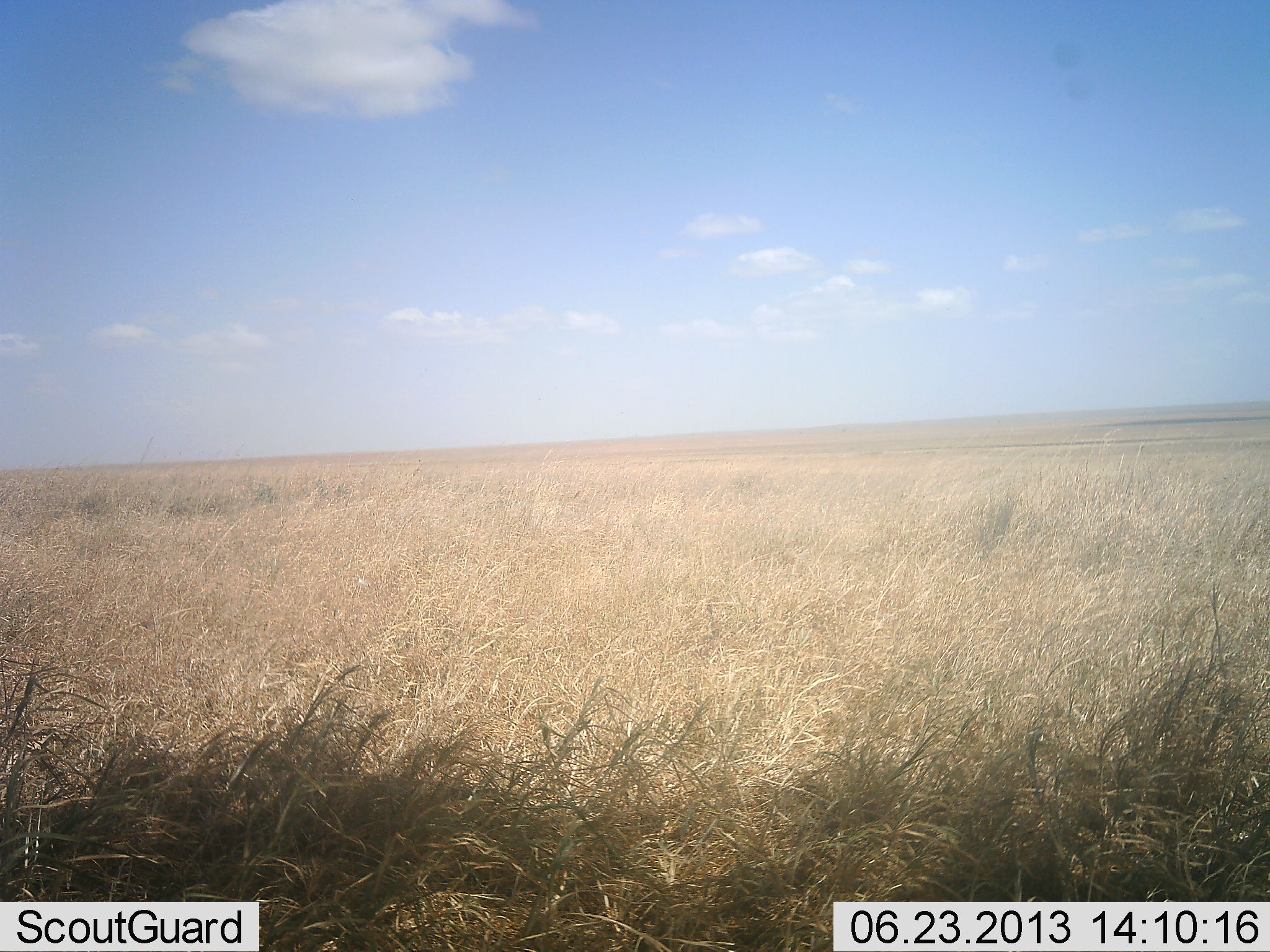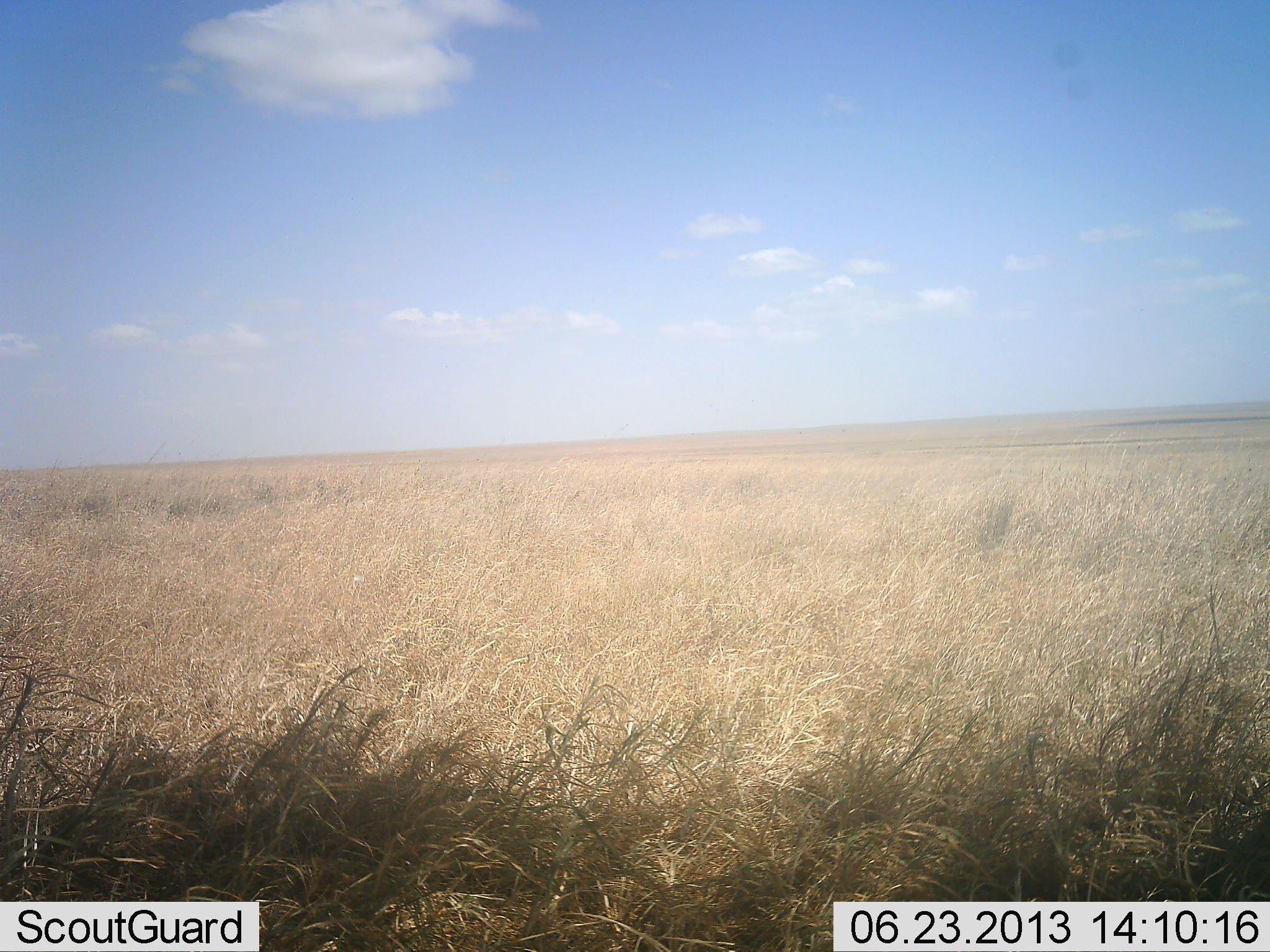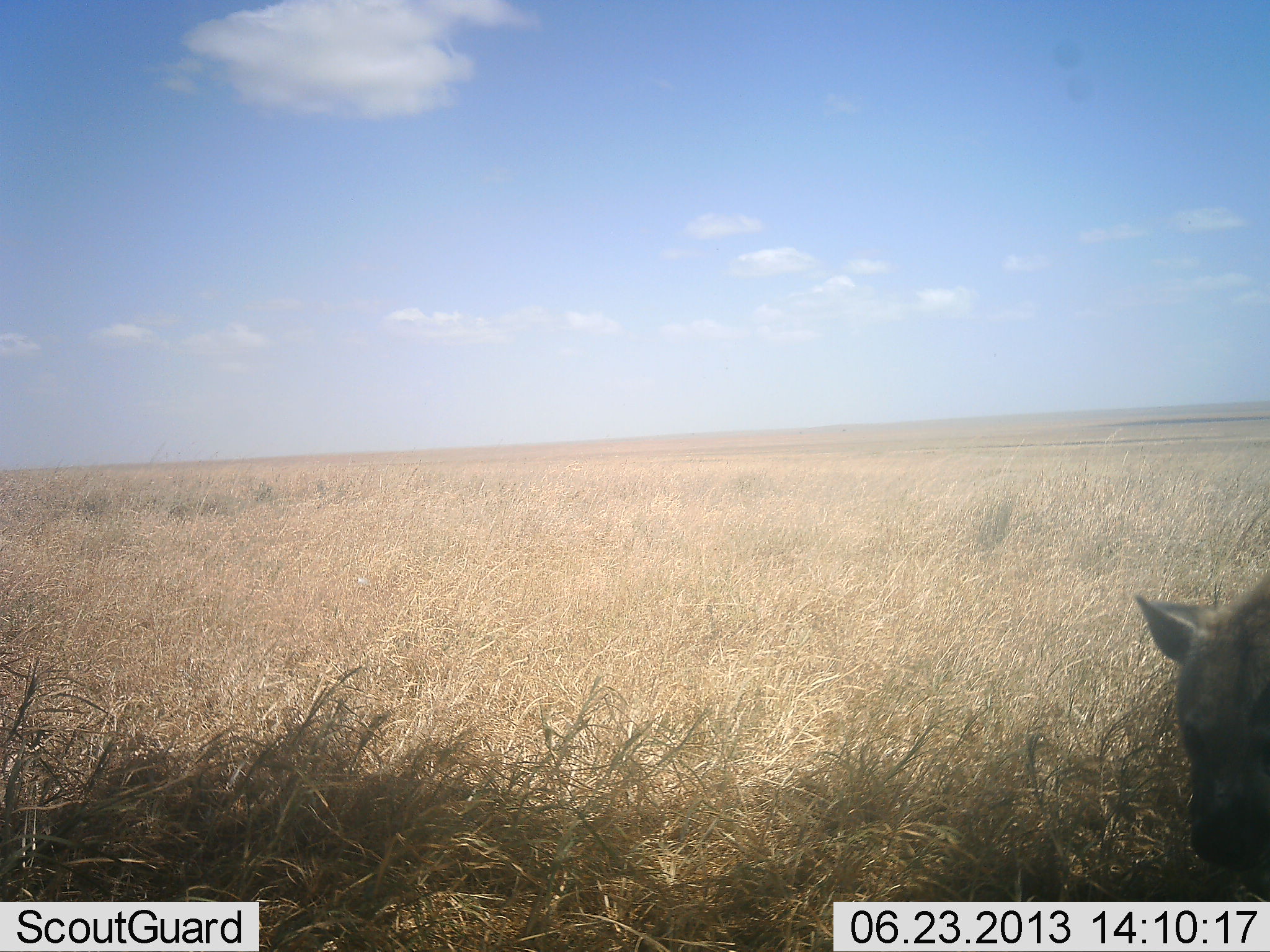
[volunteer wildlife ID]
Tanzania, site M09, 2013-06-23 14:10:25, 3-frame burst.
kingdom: Animalia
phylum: Chordata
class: Mammalia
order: Carnivora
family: Hyaenidae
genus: Crocuta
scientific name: Crocuta crocuta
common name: spotted hyena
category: hyenaspotted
Hyenaspotted (spotted hyena) (Crocuta crocuta), count 1. Behavior (volunteer vote fractions): standing 20%, resting 0%, moving 80%, interacting 0%. Young present (vote fraction): 0%. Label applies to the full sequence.